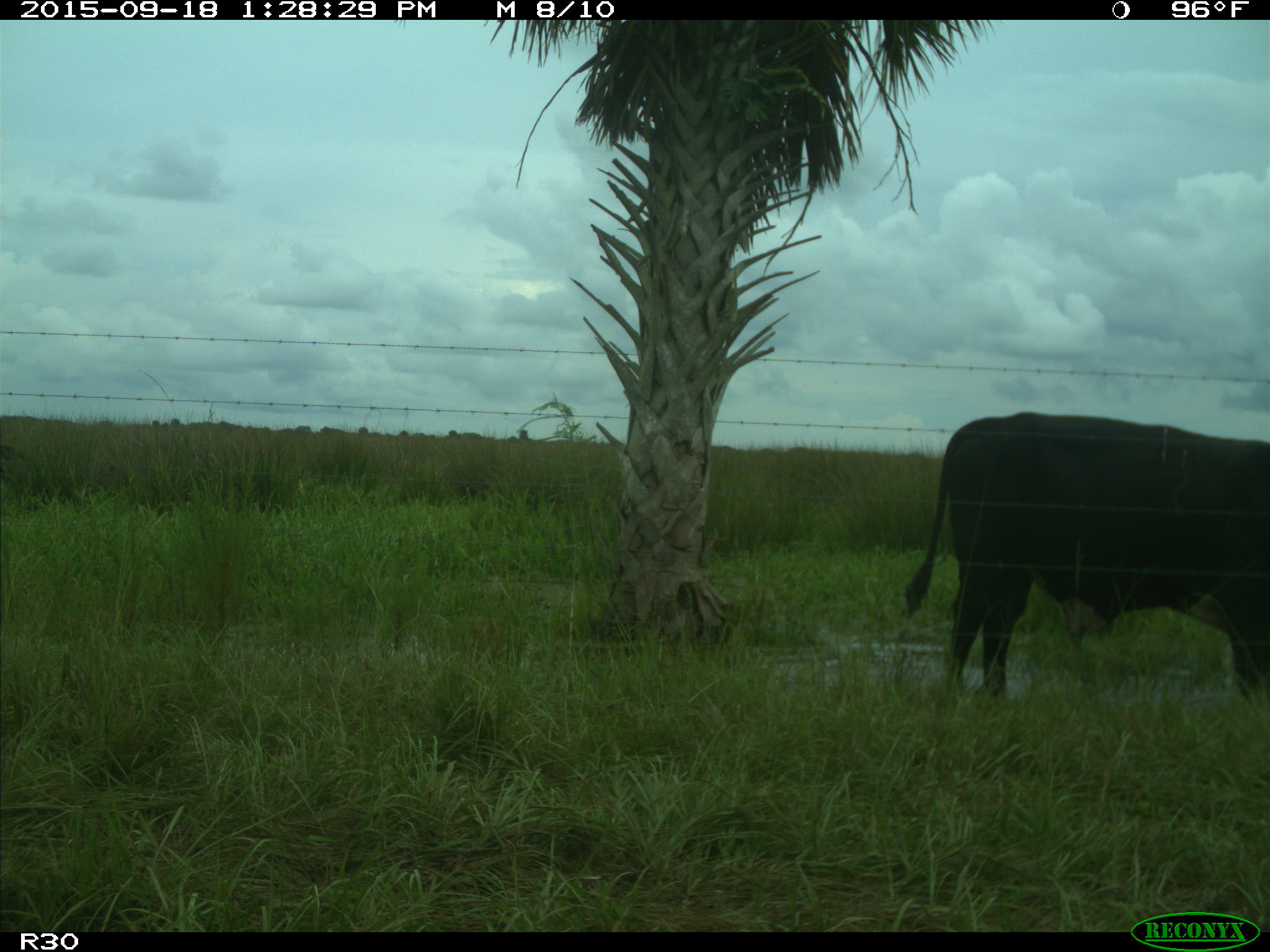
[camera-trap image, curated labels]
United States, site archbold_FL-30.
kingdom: Animalia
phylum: Chordata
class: Mammalia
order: Artiodactyla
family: Bovidae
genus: Bos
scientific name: Bos taurus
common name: domestic cow